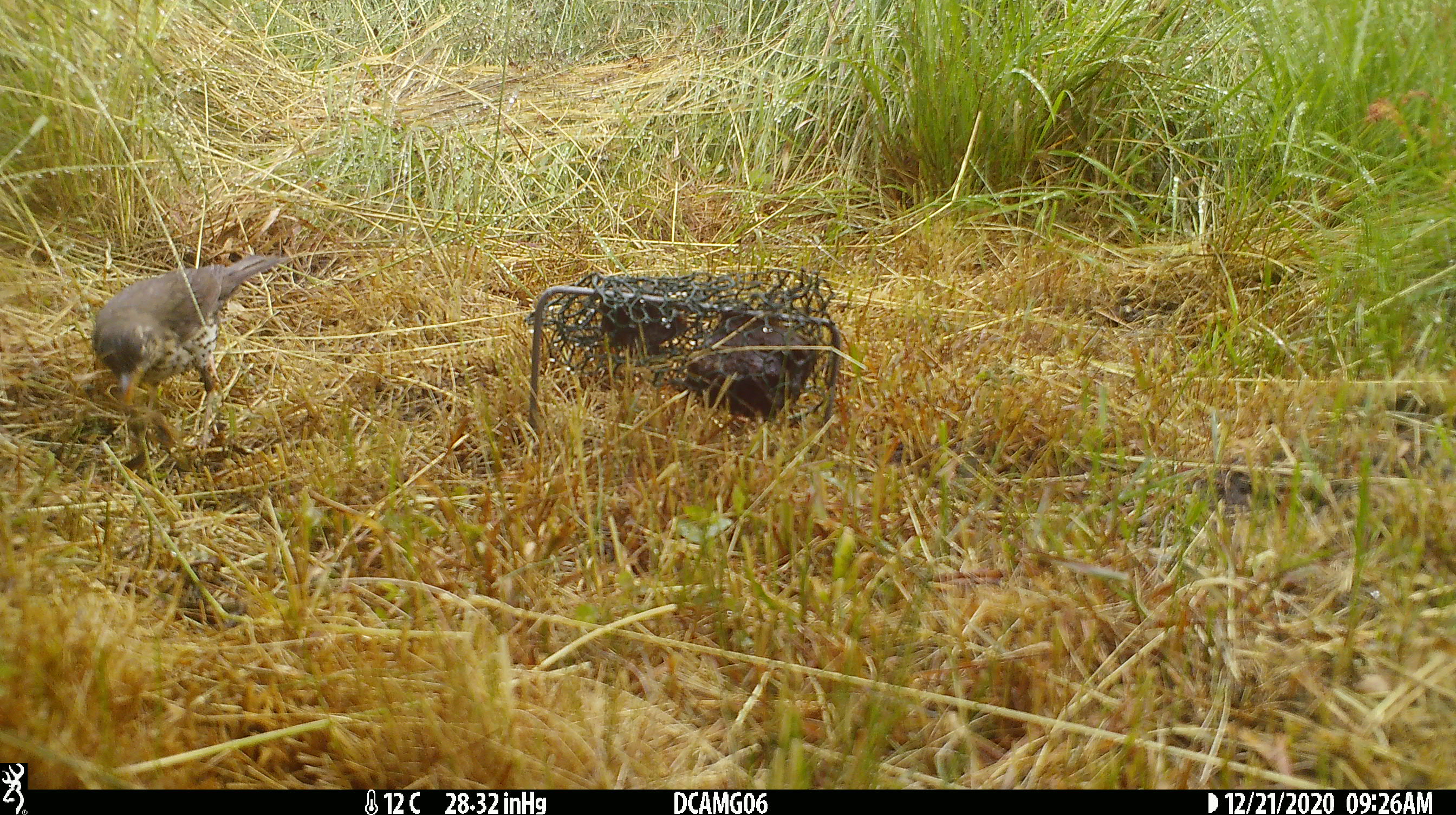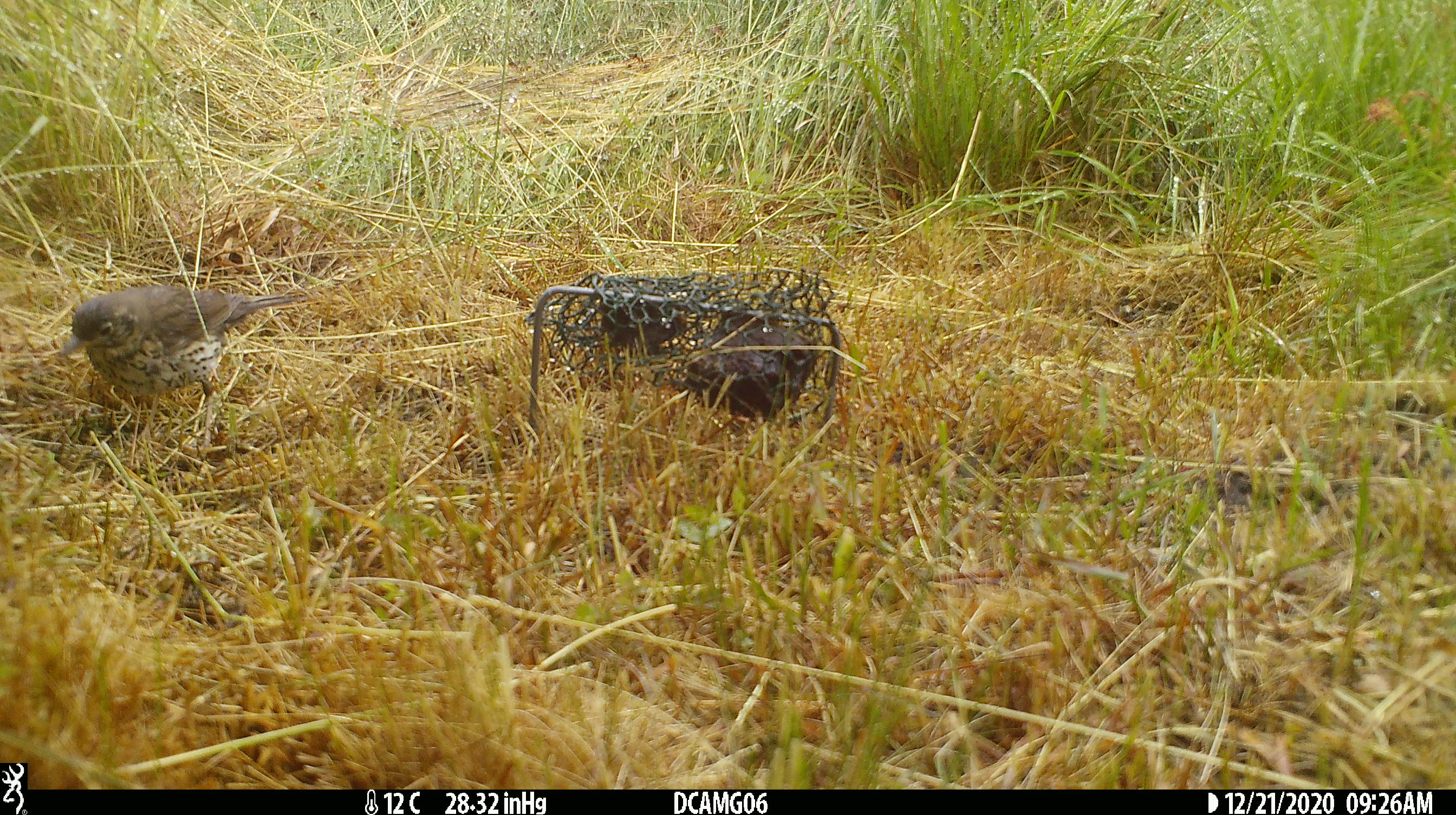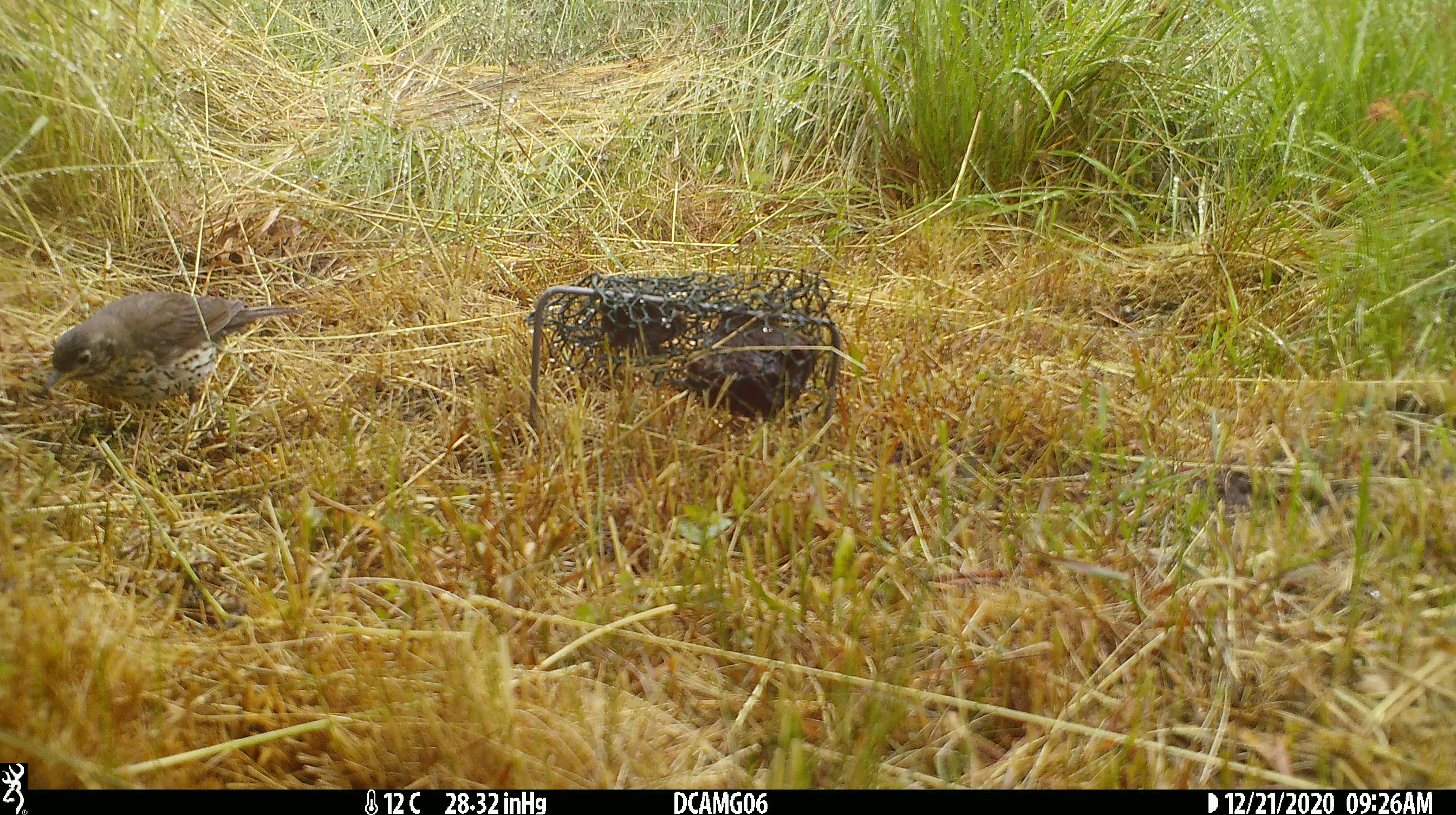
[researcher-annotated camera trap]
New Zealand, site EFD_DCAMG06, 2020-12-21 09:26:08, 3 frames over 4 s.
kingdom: Animalia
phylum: Chordata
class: Aves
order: Passeriformes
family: Turdidae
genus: Turdus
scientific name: Turdus philomelos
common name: song thrush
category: thrush